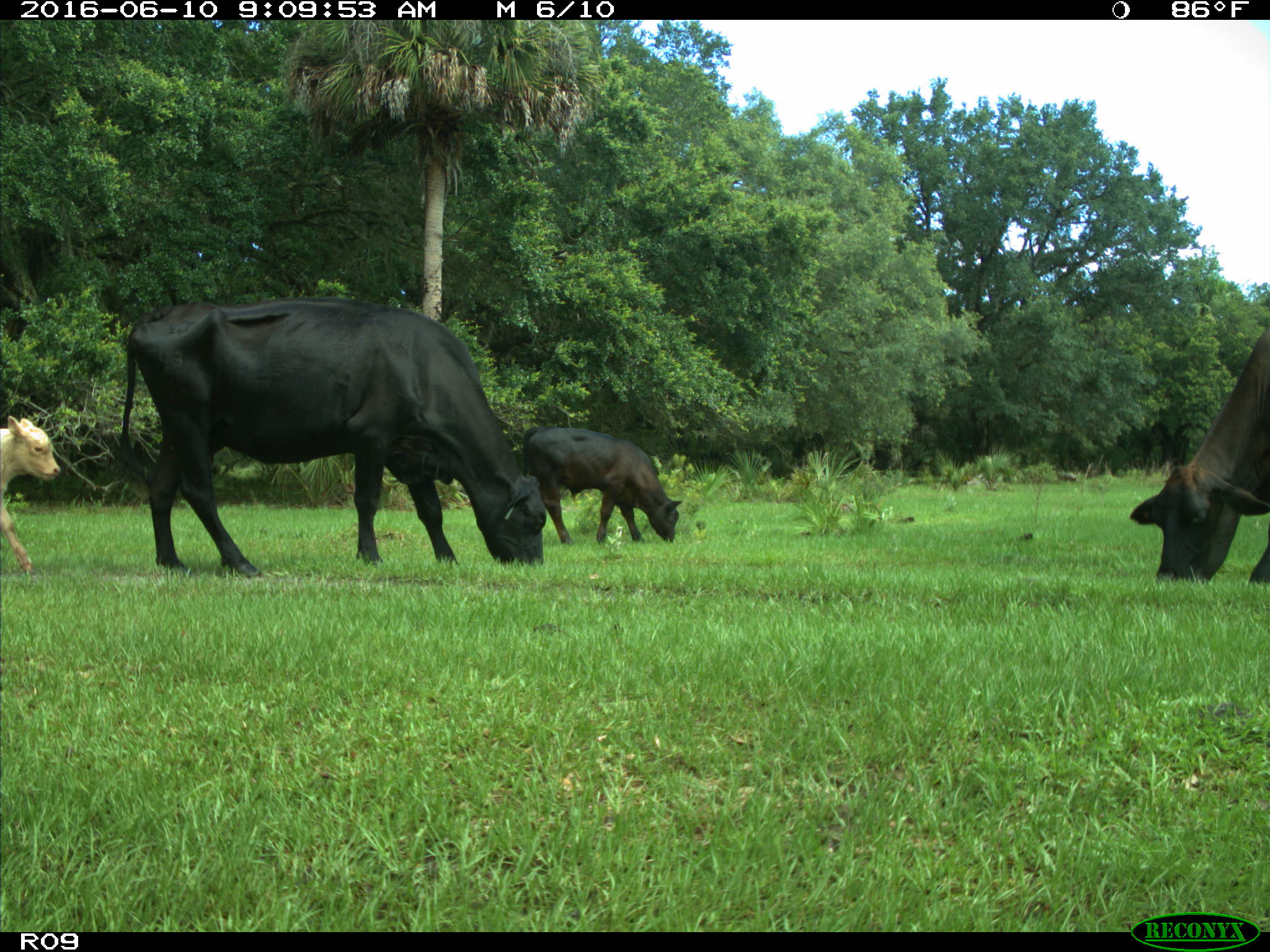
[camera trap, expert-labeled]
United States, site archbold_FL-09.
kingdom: Animalia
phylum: Chordata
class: Mammalia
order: Artiodactyla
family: Bovidae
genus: Bos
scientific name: Bos taurus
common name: domestic cow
Bos taurus (domestic cow).